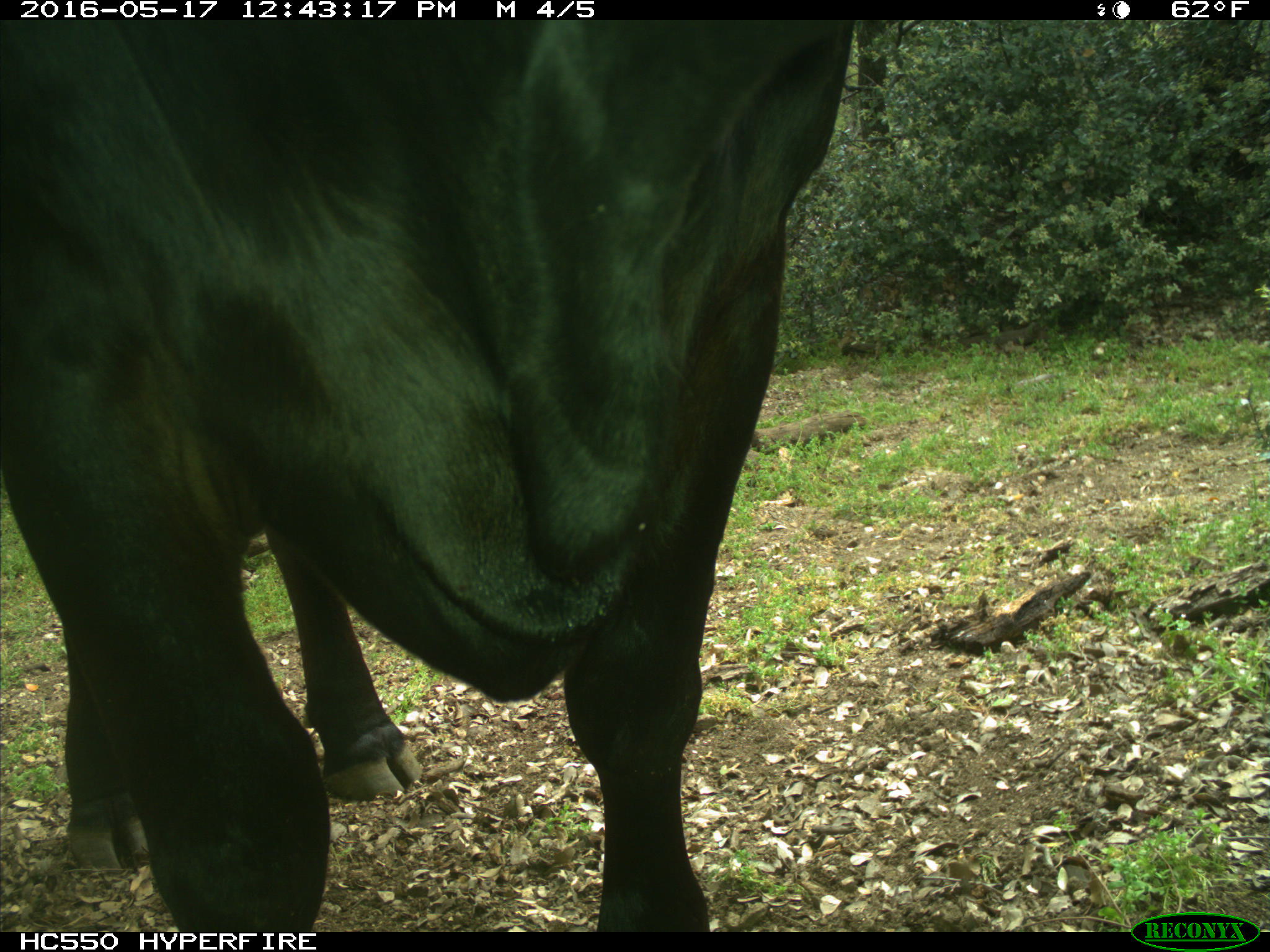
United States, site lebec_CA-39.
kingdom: Animalia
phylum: Chordata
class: Mammalia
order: Artiodactyla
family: Bovidae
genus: Bos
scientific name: Bos taurus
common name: domestic cow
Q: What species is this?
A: Bos taurus (domestic cow).